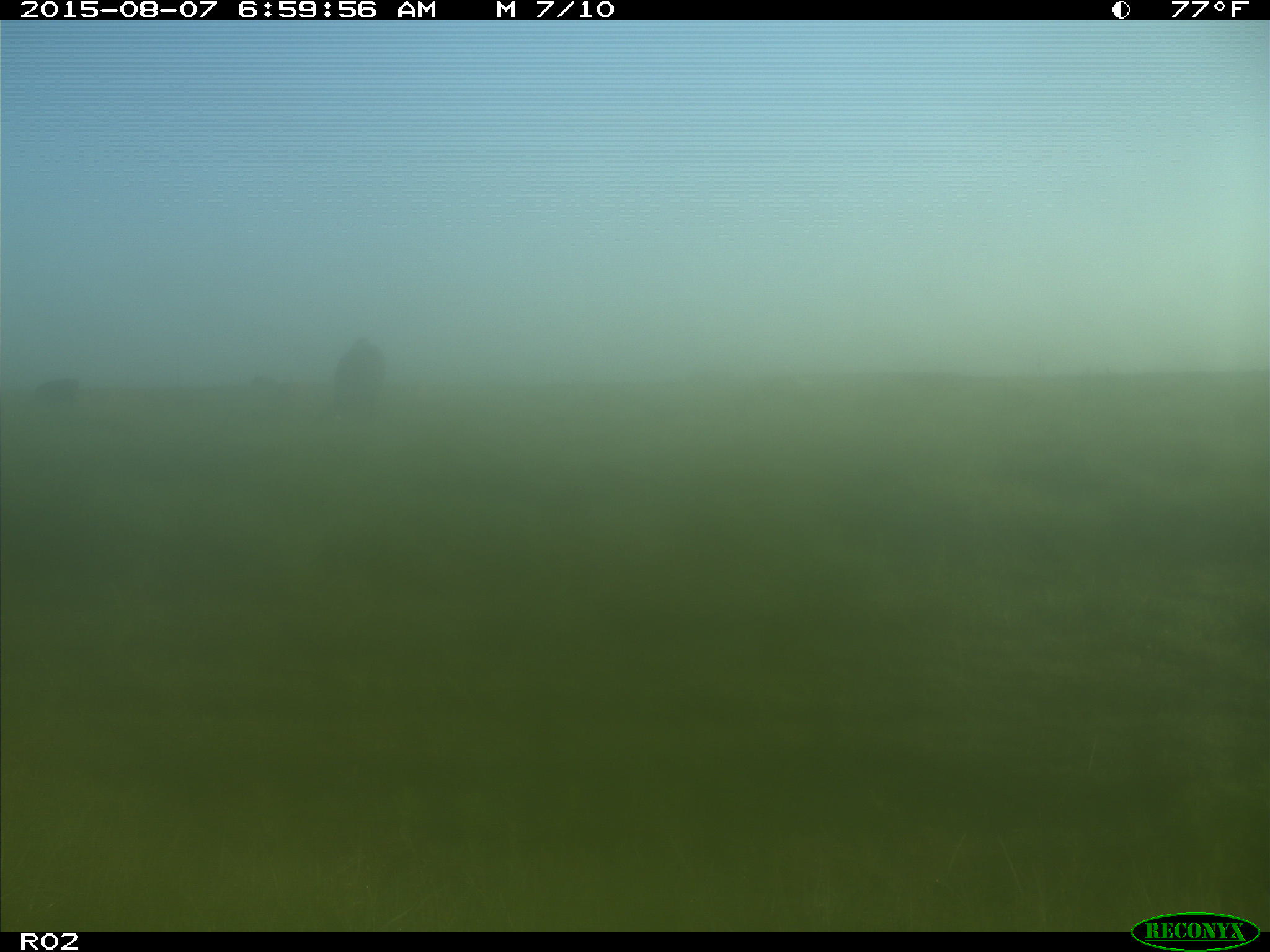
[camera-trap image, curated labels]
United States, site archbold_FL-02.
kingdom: Animalia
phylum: Chordata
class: Mammalia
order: Artiodactyla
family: Bovidae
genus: Bos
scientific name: Bos taurus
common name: domestic cow